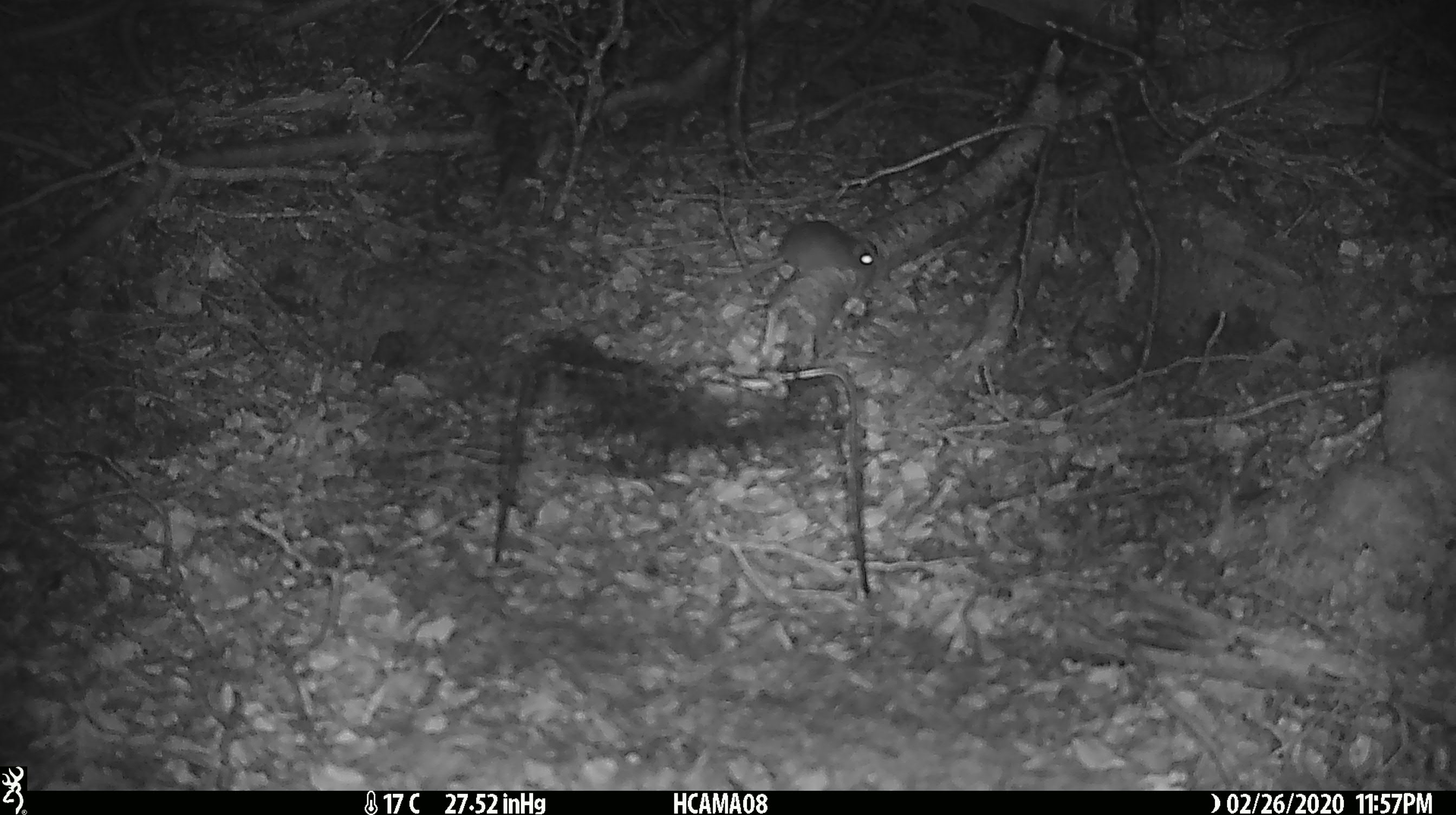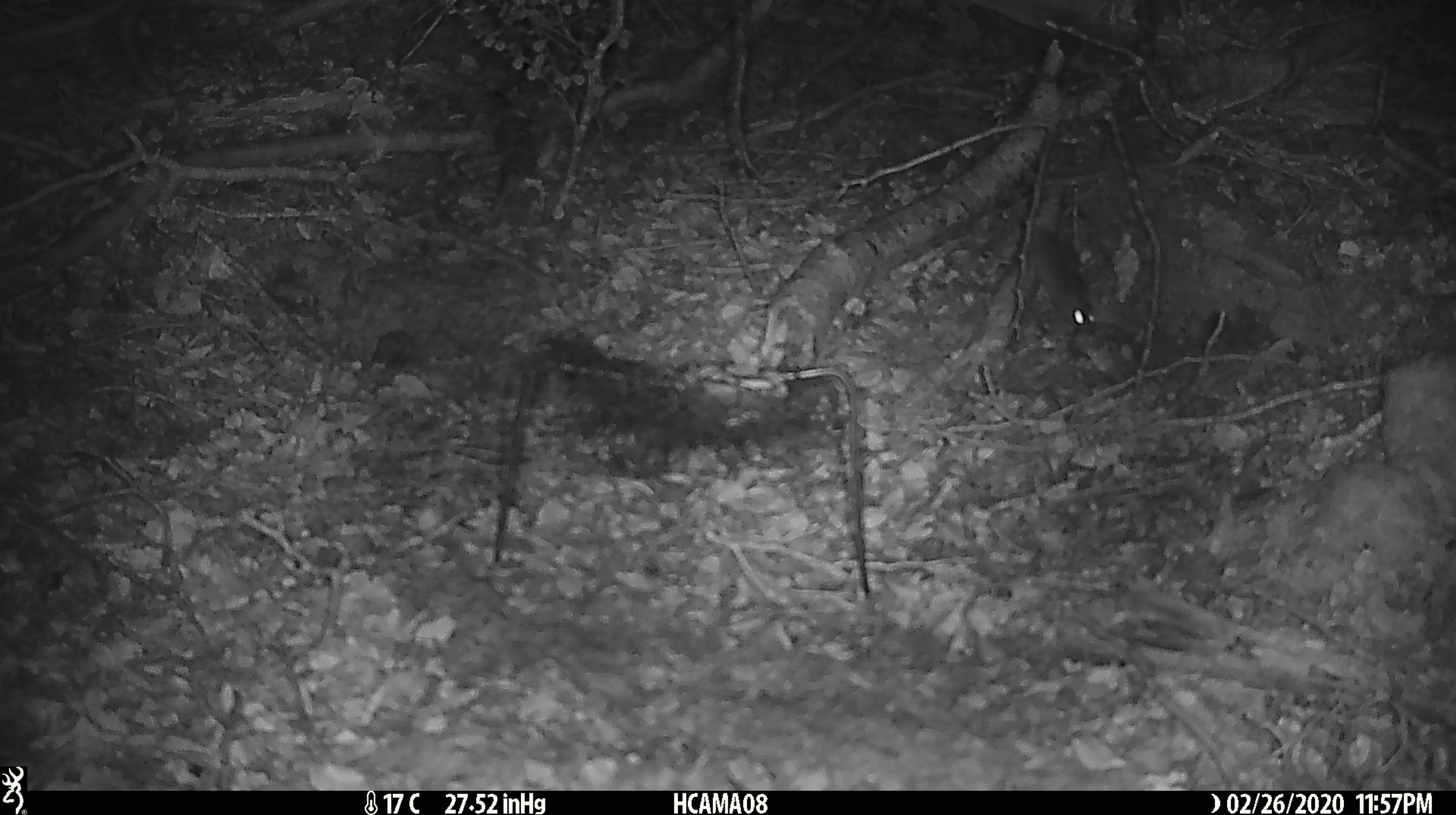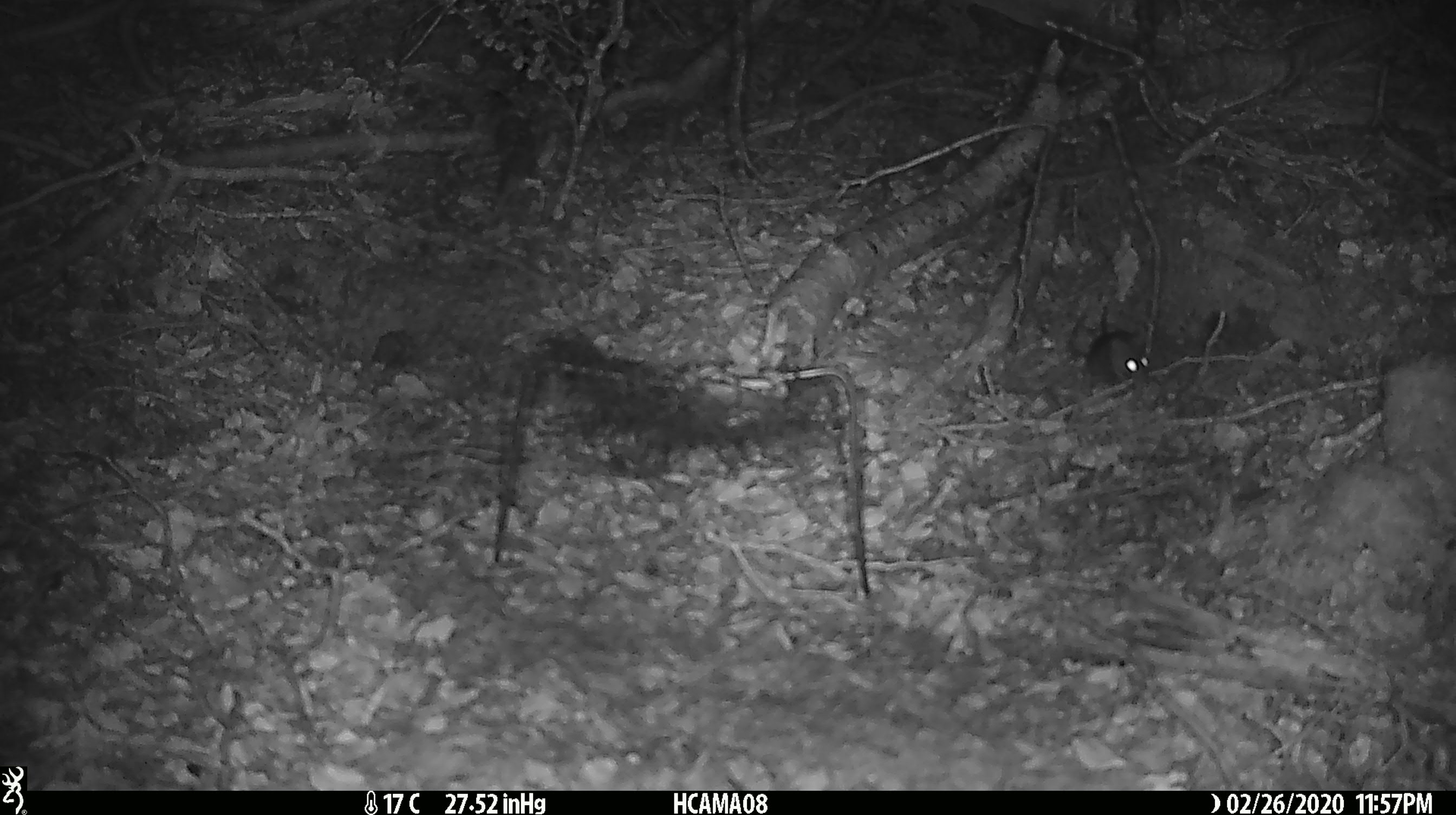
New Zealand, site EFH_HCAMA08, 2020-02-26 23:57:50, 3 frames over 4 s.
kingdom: Animalia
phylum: Chordata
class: Mammalia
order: Rodentia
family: Muridae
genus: Mus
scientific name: Mus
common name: mouse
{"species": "mouse (Mus)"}